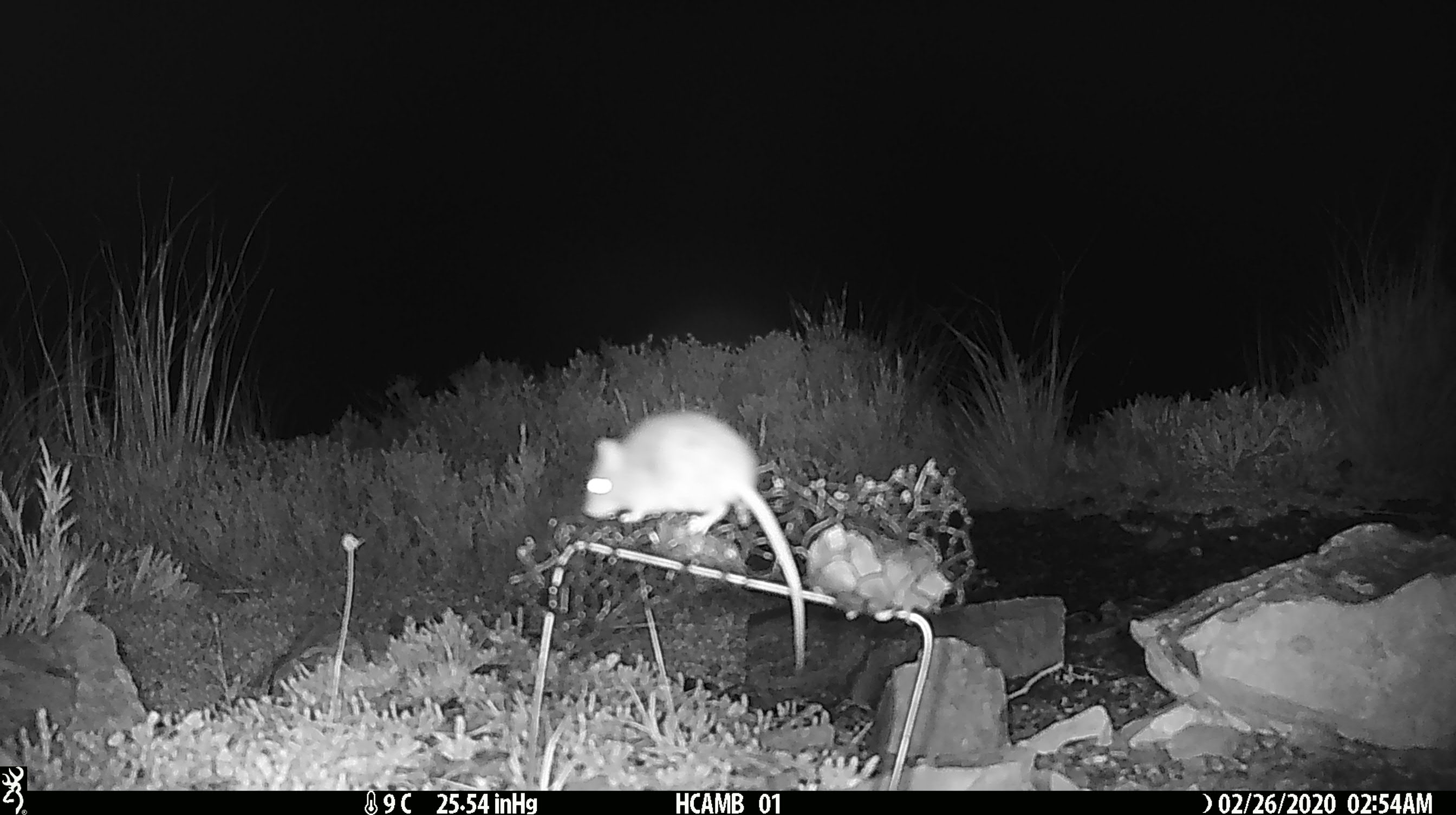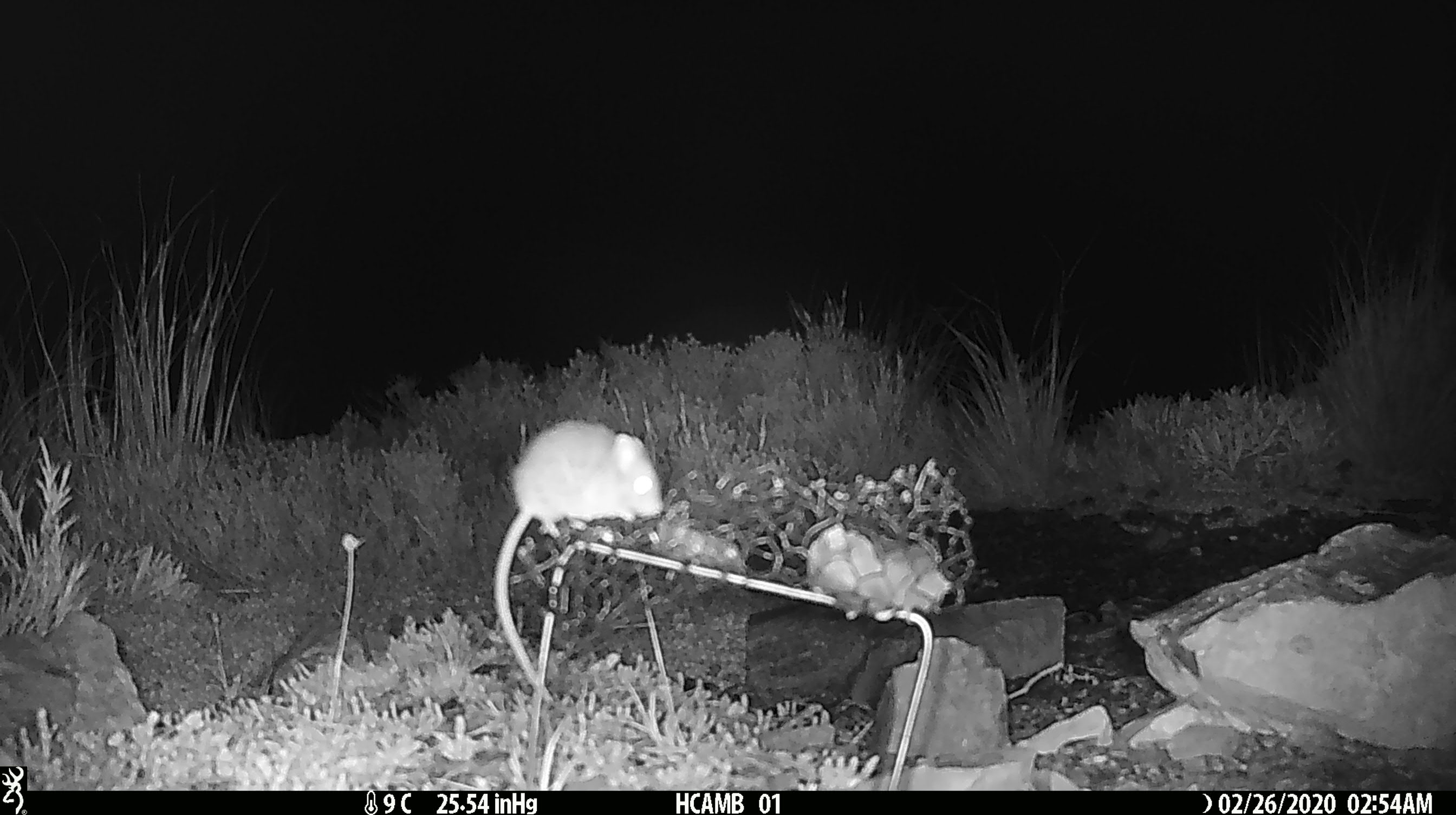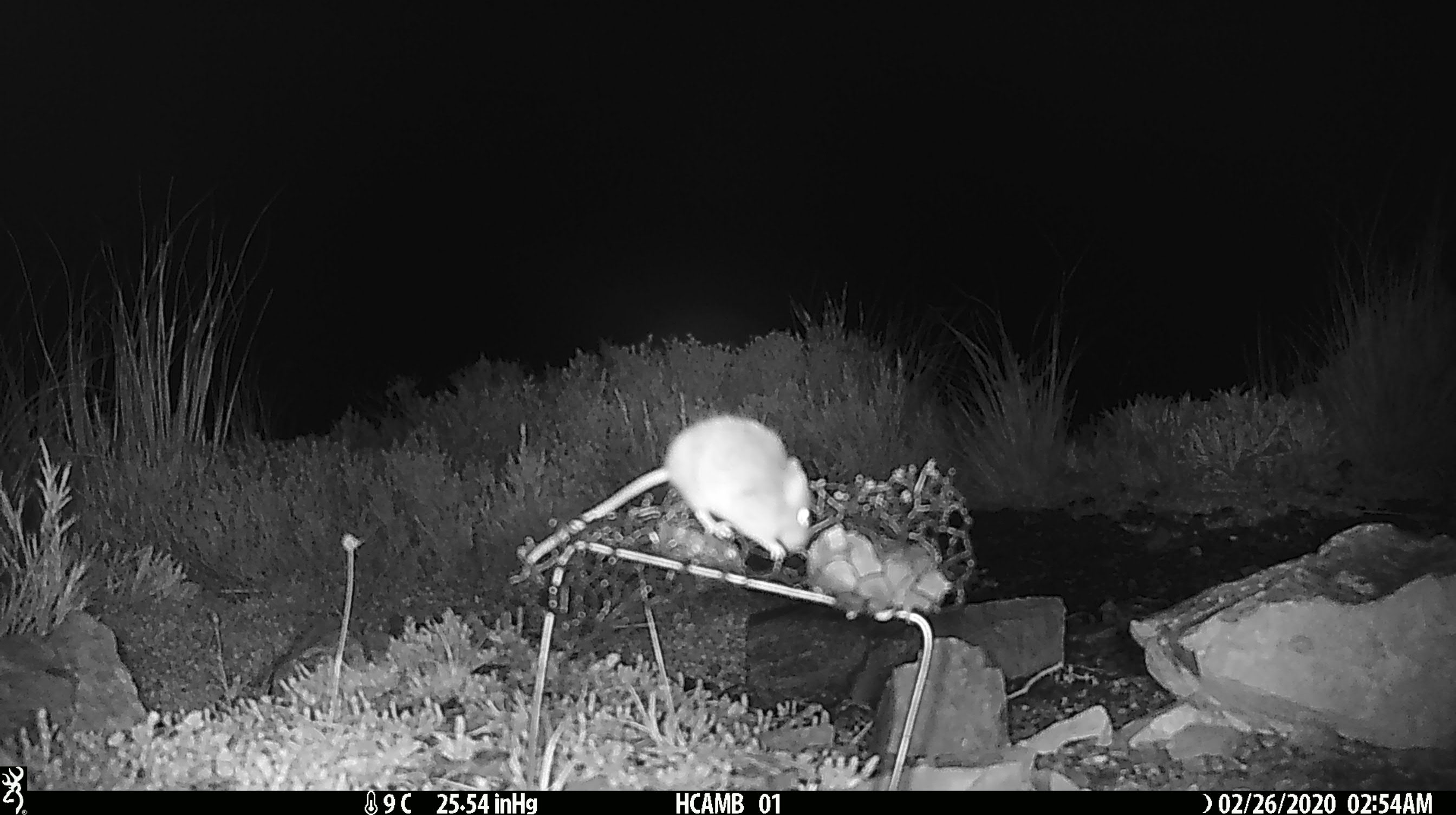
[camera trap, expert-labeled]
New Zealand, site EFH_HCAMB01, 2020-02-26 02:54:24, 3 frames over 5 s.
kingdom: Animalia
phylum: Chordata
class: Mammalia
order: Rodentia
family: Muridae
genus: Mus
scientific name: Mus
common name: mouse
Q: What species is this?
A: Mouse (Mus).